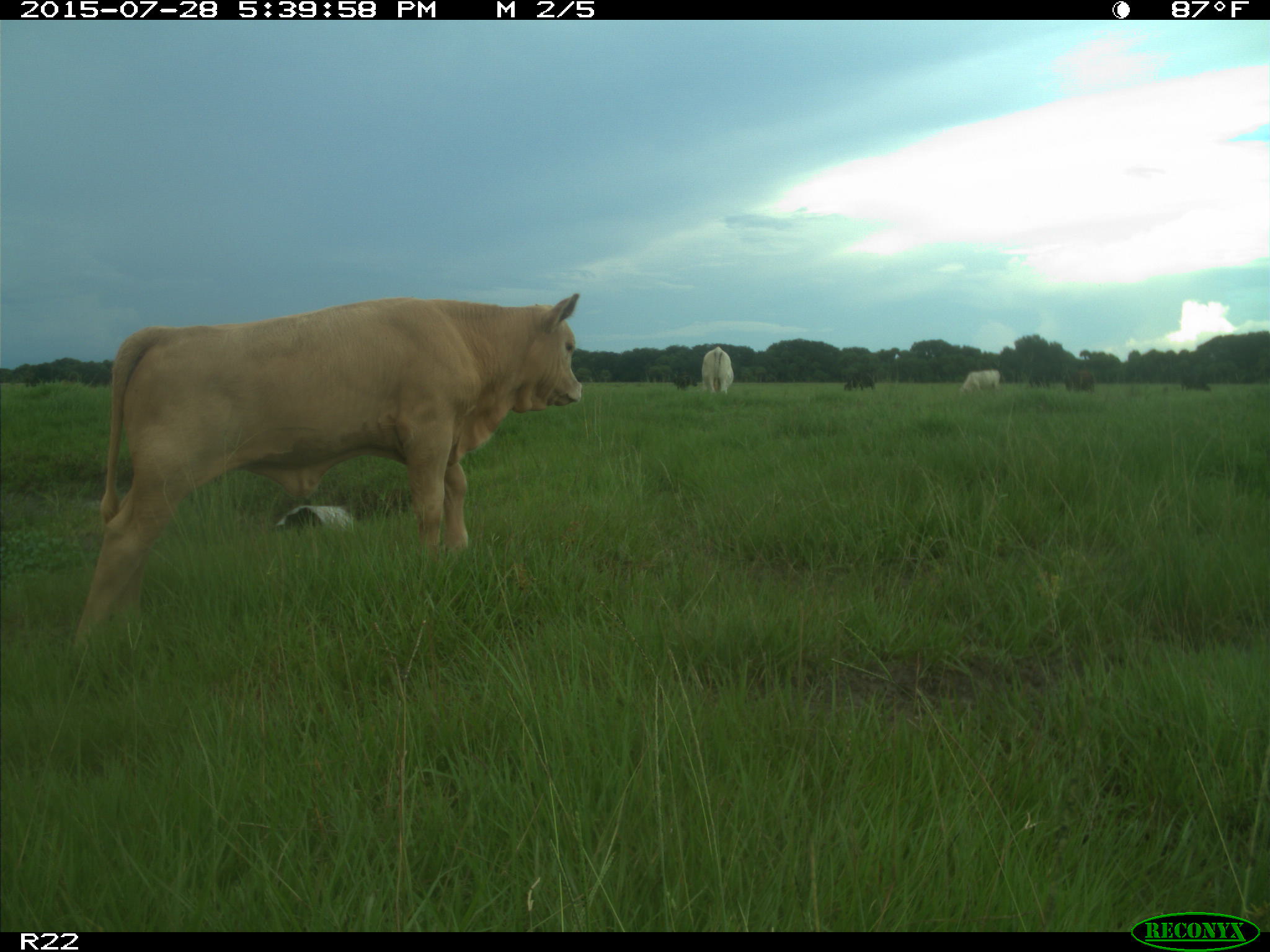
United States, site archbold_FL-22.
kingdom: Animalia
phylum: Chordata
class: Mammalia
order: Artiodactyla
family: Bovidae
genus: Bos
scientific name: Bos taurus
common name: domestic cow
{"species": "Bos taurus (domestic cow)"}